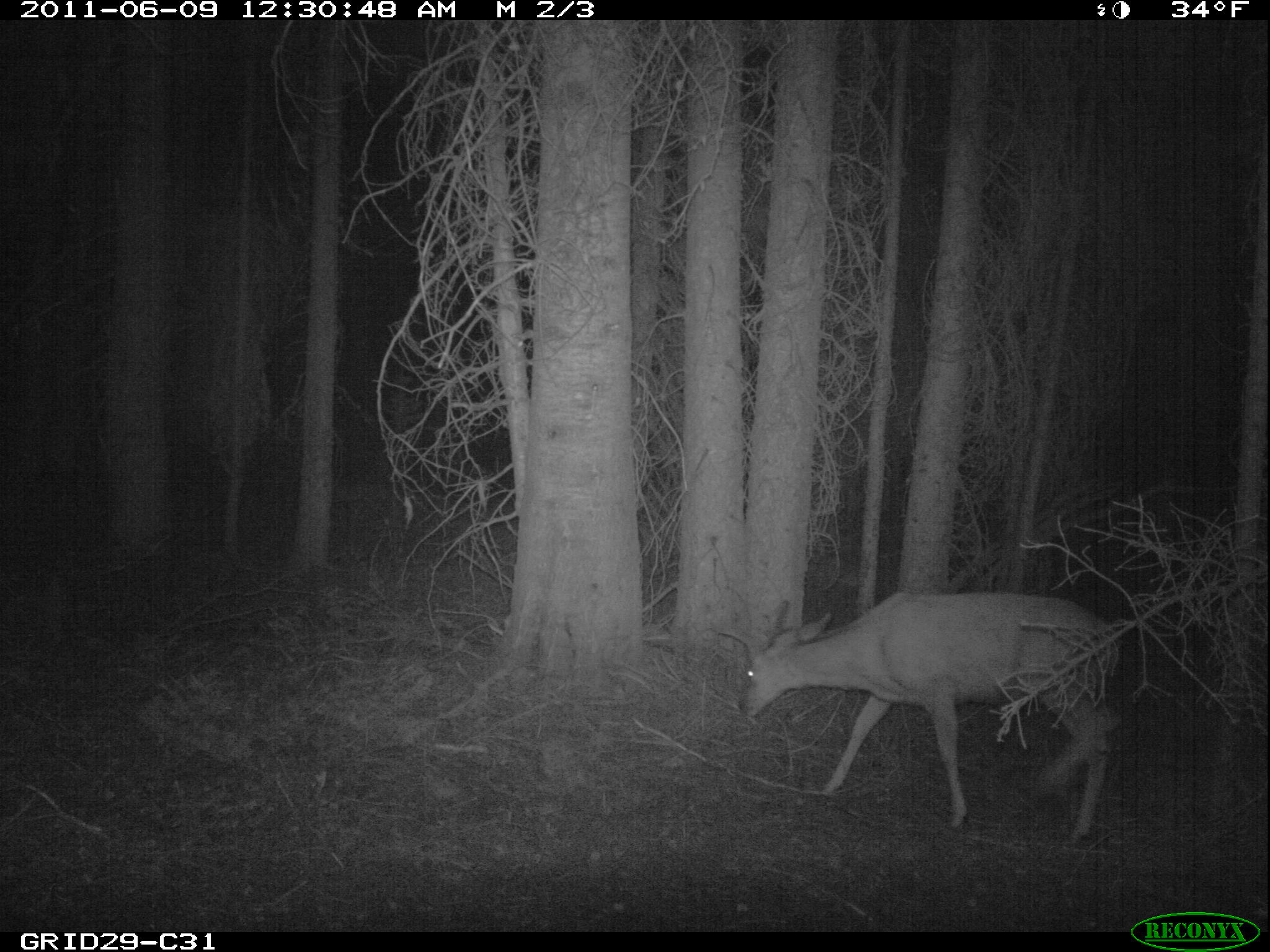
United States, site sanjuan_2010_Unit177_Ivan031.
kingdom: Animalia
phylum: Chordata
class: Mammalia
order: Artiodactyla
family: Cervidae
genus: Odocoileus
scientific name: Odocoileus hemionus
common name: mule deer